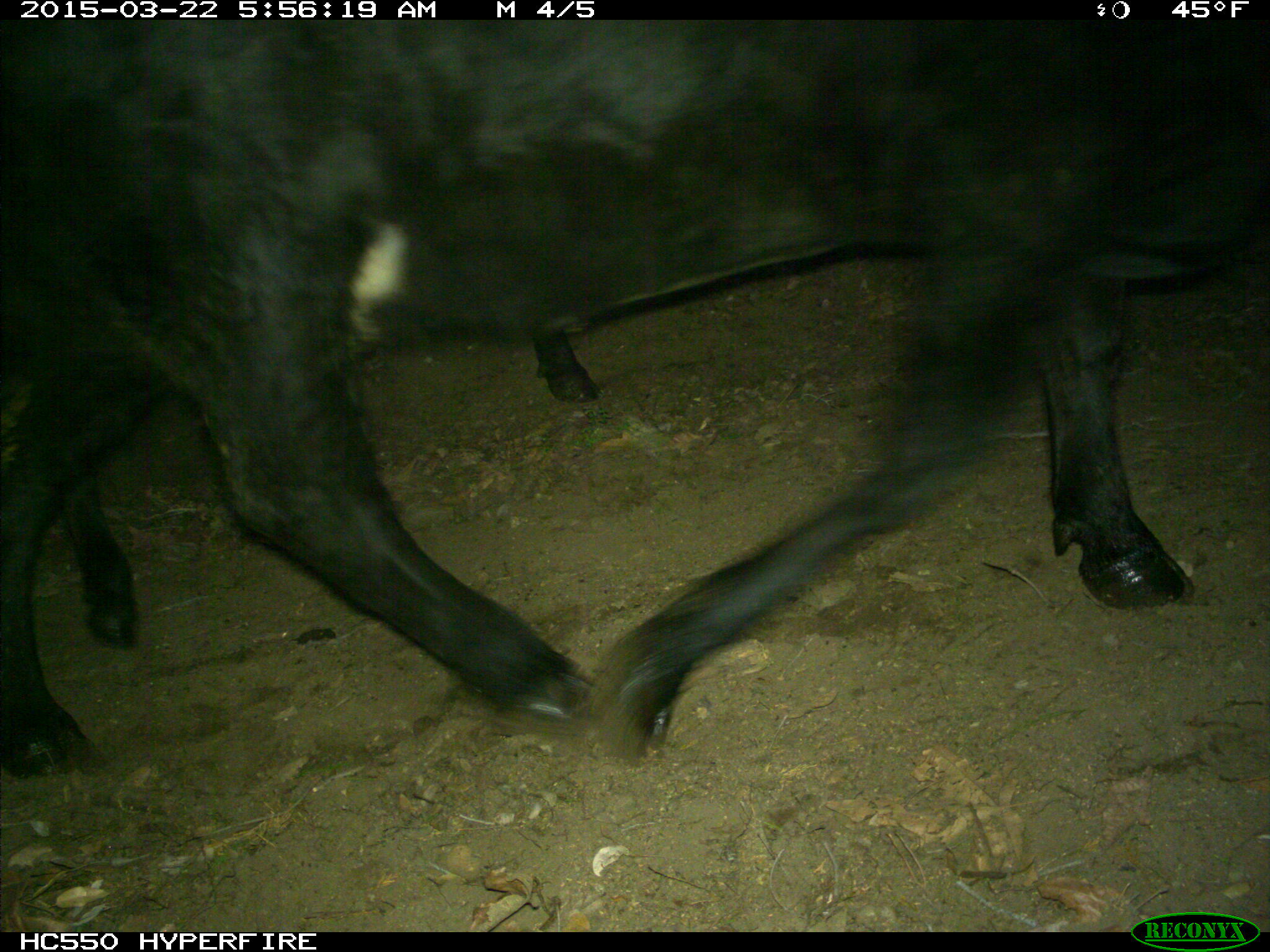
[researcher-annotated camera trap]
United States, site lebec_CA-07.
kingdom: Animalia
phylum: Chordata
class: Mammalia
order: Artiodactyla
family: Bovidae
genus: Bos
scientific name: Bos taurus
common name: domestic cow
Bos taurus (domestic cow).